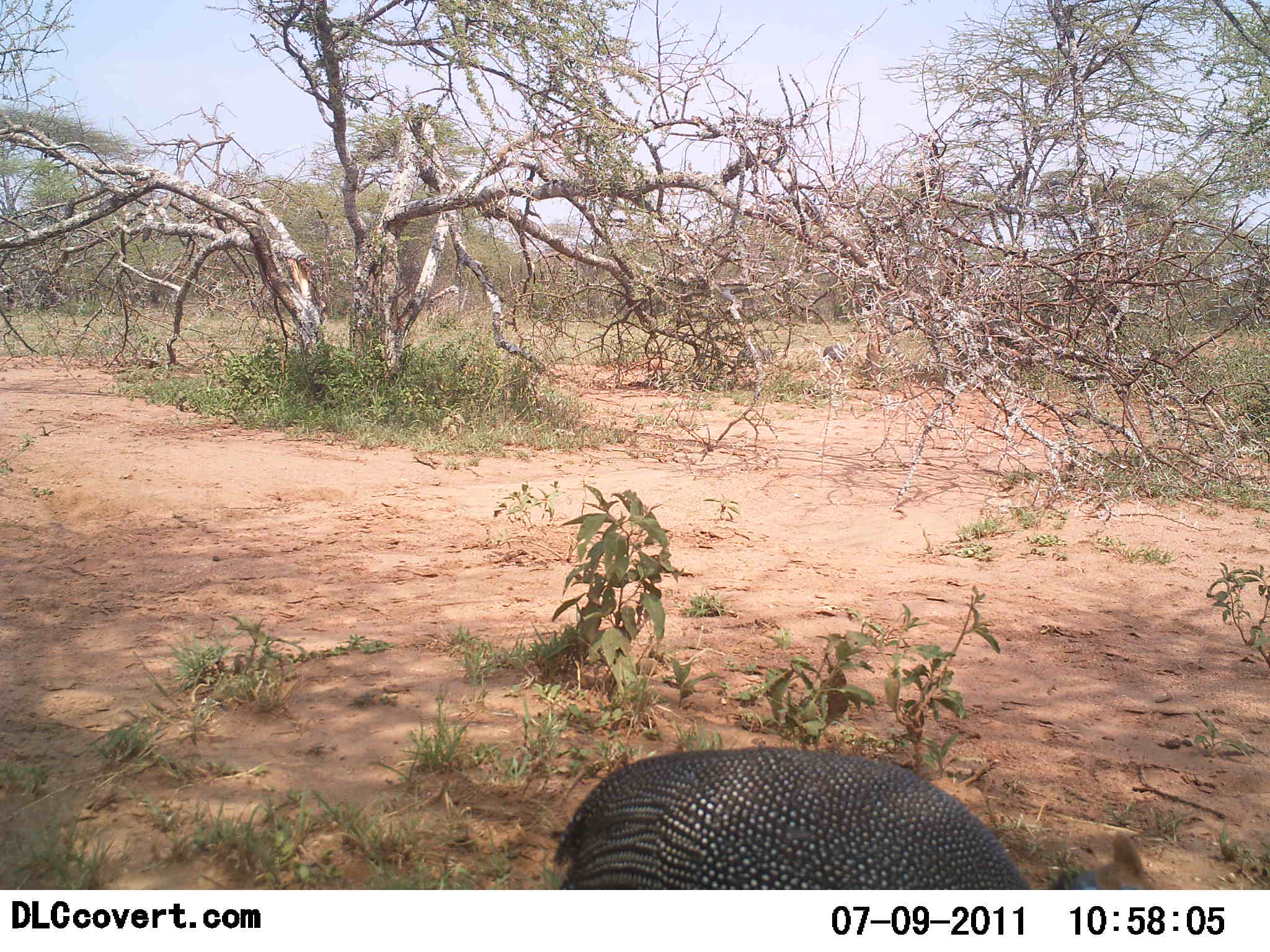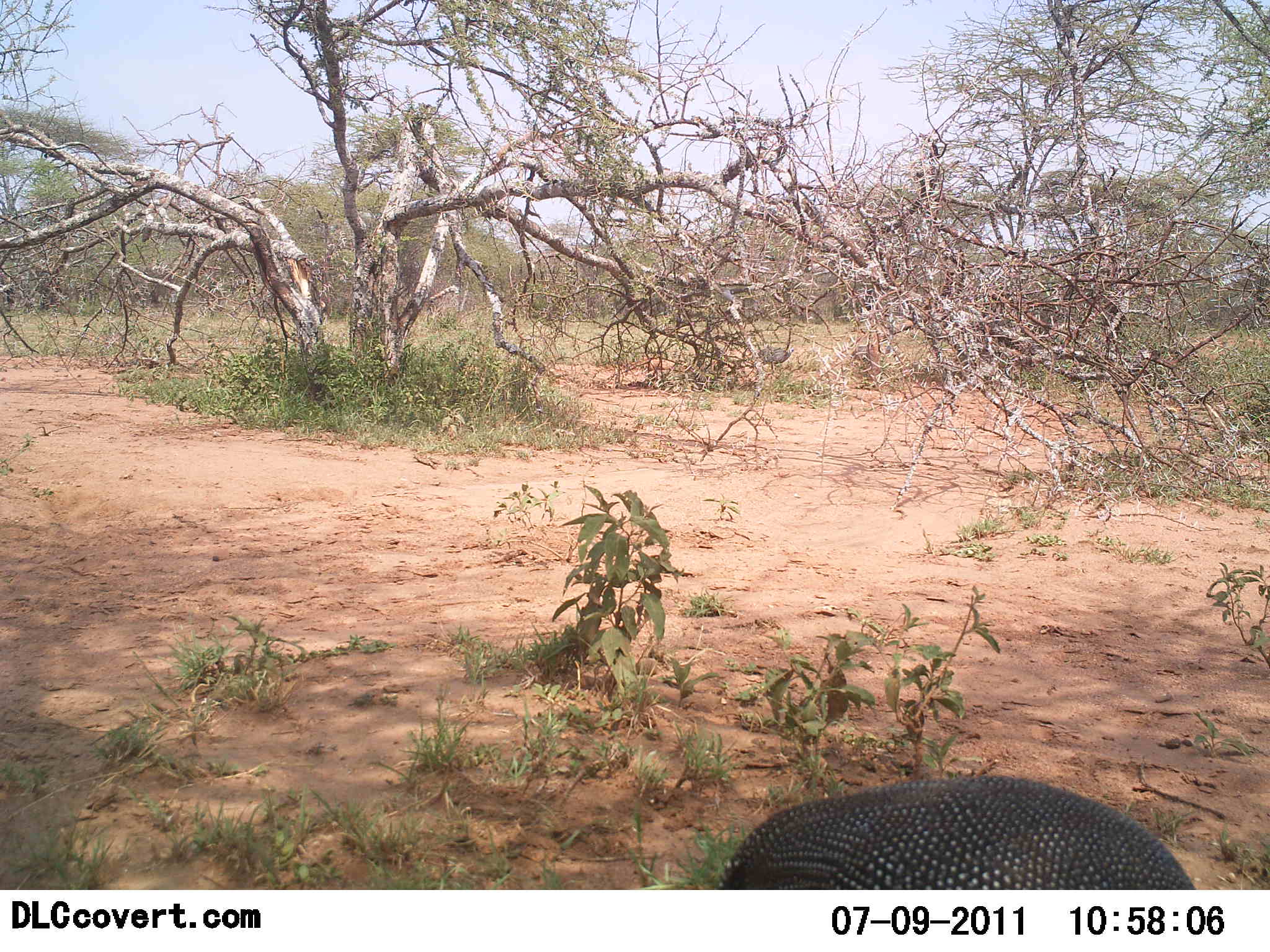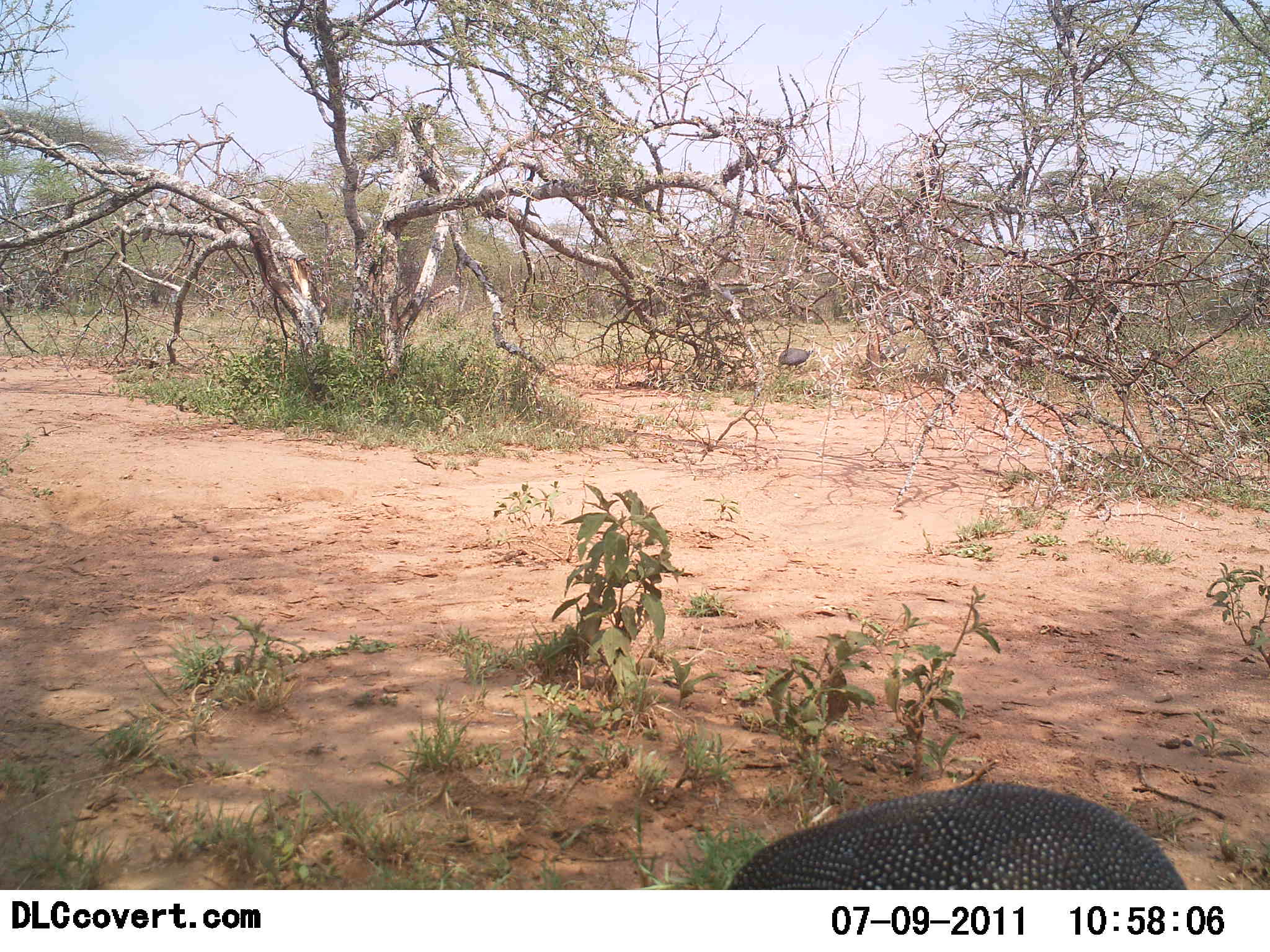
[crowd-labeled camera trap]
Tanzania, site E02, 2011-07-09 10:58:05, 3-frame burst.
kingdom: Animalia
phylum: Chordata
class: Aves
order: Galliformes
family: Numididae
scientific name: Numididae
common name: guinea fowl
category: guineafowl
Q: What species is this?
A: Guineafowl (guinea fowl) (Numididae).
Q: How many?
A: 3.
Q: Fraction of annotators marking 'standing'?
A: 30%.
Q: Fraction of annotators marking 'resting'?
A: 0%.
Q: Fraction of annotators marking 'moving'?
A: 70%.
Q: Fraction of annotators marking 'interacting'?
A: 0%.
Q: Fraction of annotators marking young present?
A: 0%.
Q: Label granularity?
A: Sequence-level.